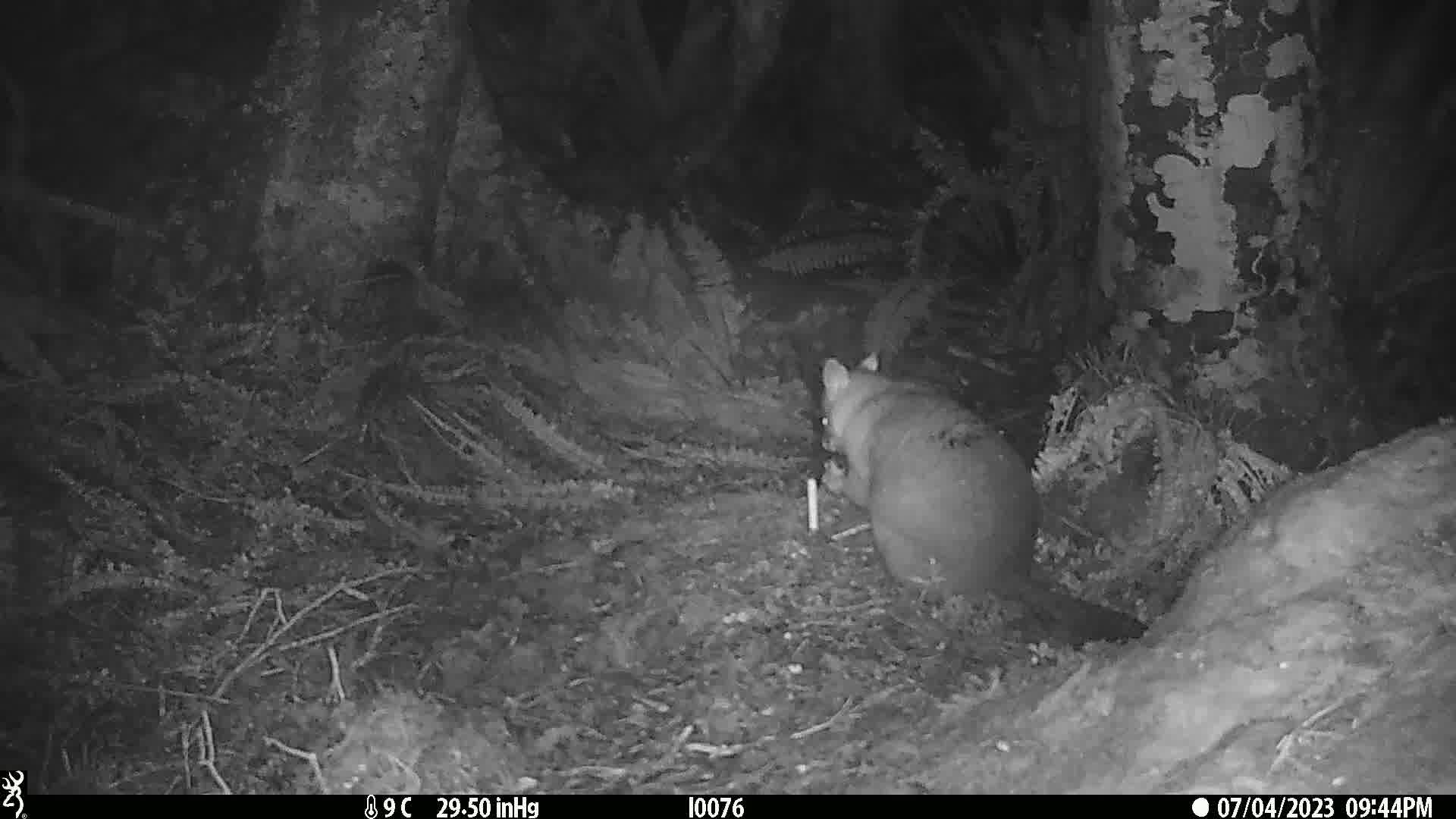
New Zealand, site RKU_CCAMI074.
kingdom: Animalia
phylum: Chordata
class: Mammalia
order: Diprotodontia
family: Phalangeridae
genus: Trichosurus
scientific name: Trichosurus vulpecula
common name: common brushtail possum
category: possum